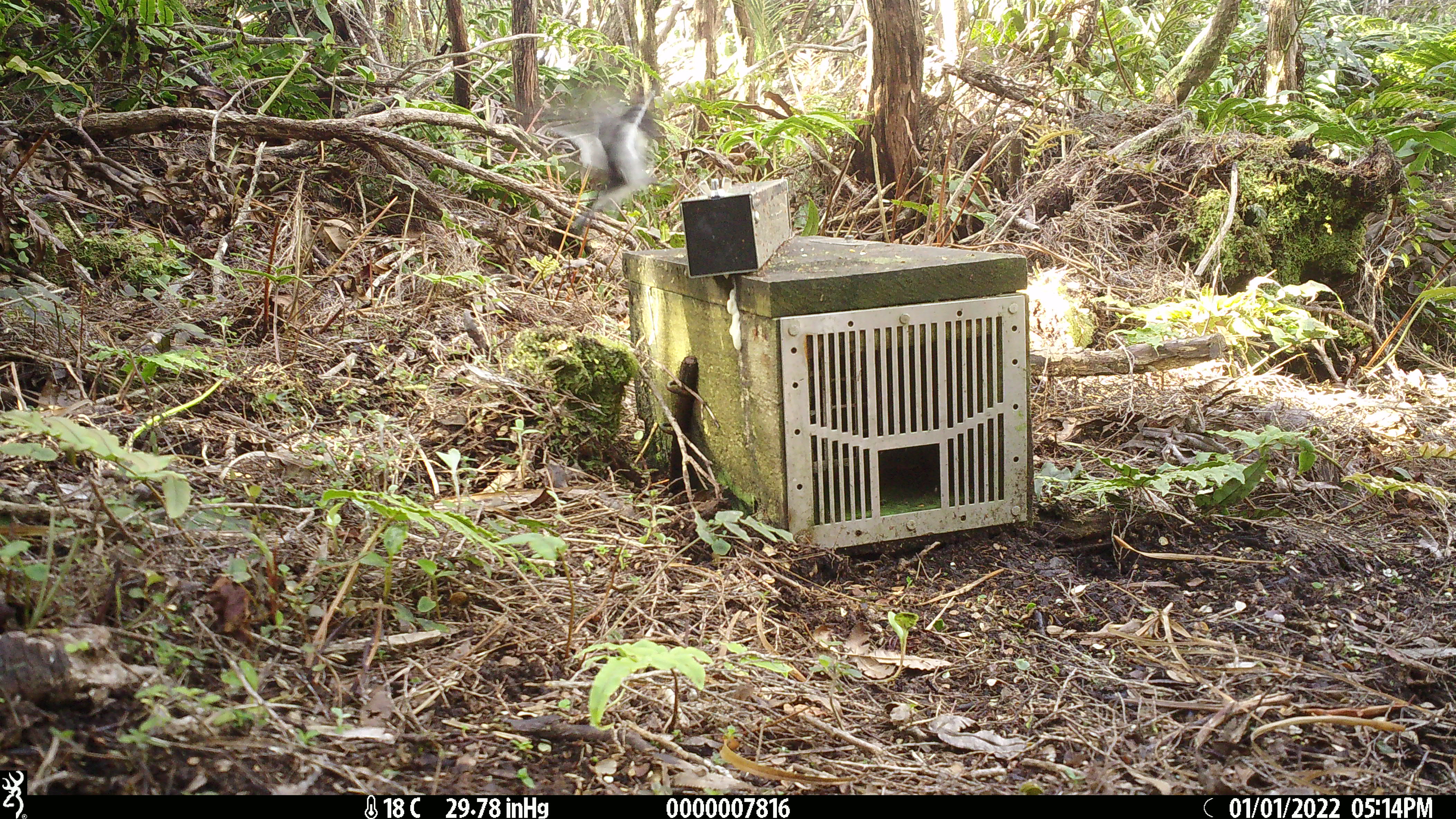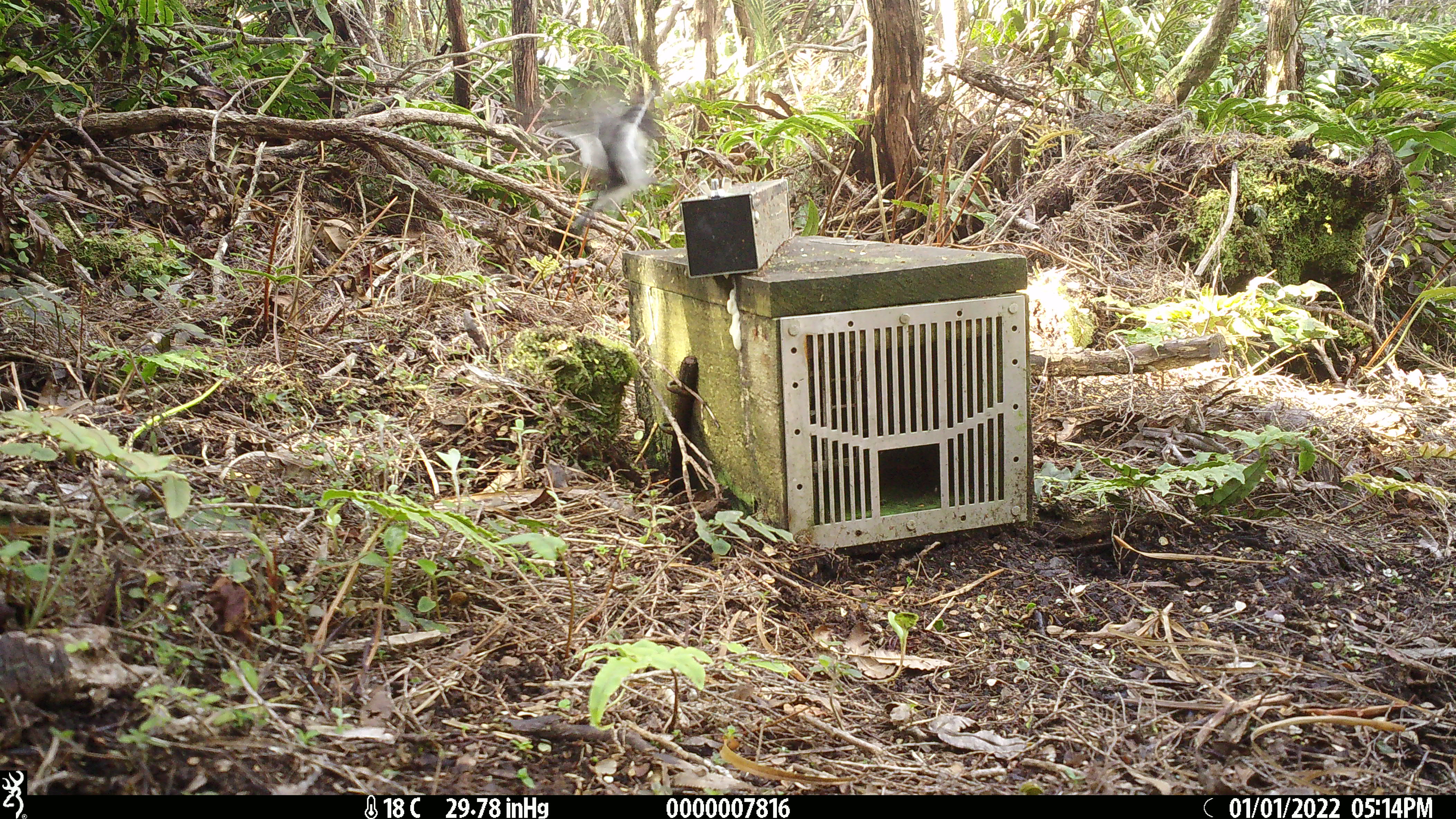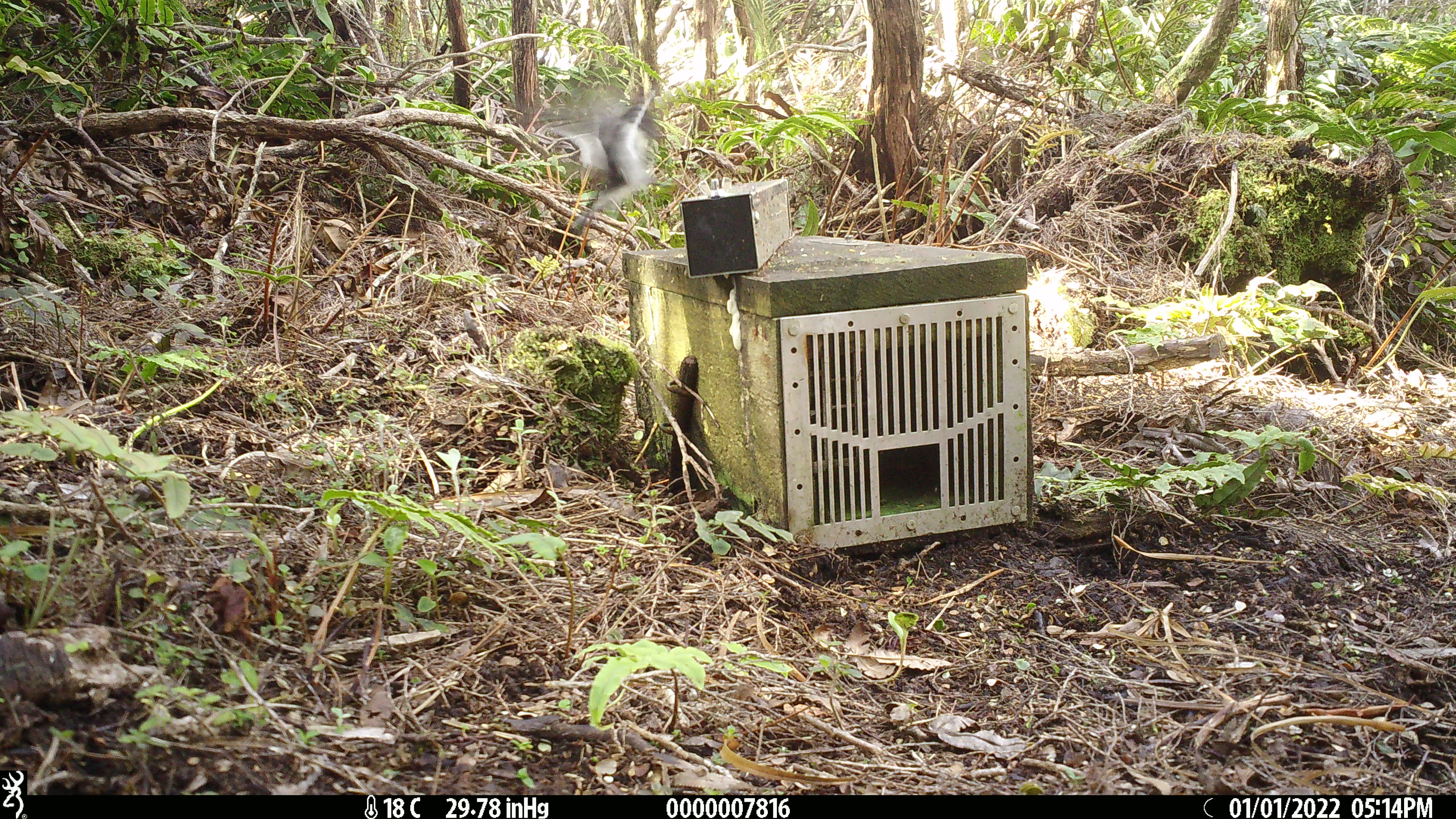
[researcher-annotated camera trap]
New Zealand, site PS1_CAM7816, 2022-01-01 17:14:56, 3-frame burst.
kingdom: Animalia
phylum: Chordata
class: Aves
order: Passeriformes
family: Petroicidae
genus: Petroica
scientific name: Petroica macrocephala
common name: tomtit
Tomtit (Petroica macrocephala).